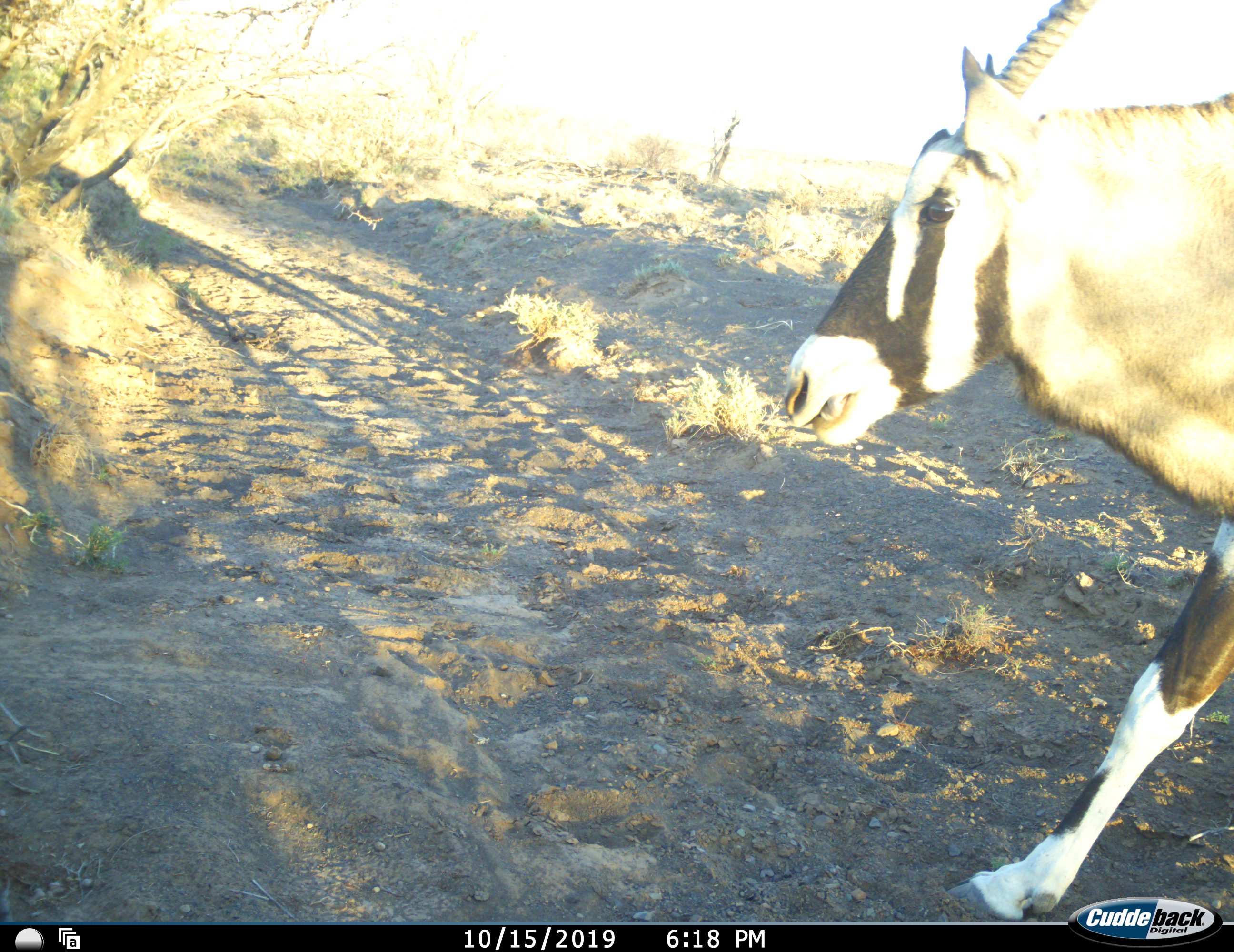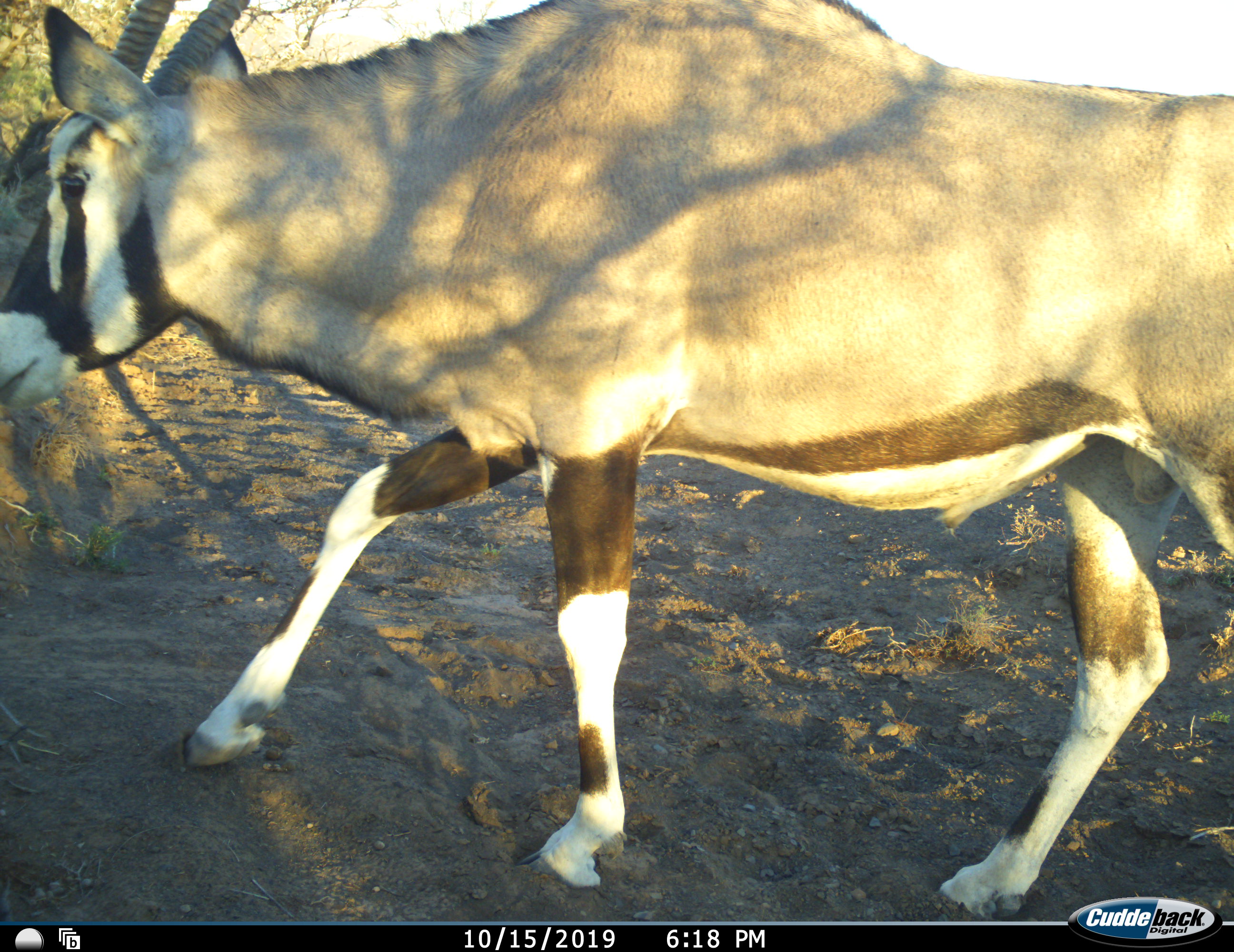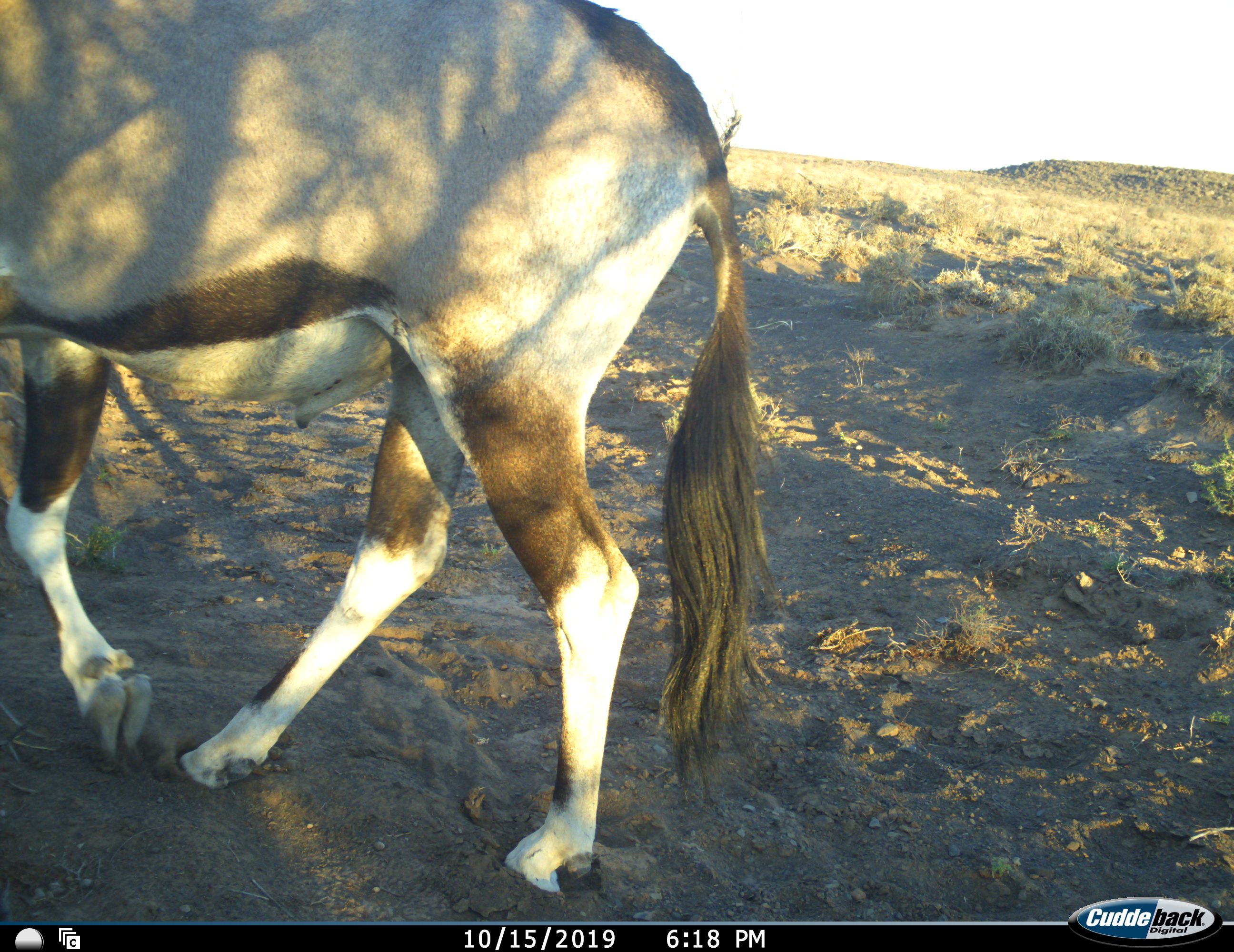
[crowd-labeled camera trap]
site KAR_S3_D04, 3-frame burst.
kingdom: Animalia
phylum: Chordata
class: Mammalia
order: Artiodactyla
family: Bovidae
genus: Oryx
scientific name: Oryx gazella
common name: gemsbok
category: oryx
Oryx (gemsbok) (Oryx gazella), count 1. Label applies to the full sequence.